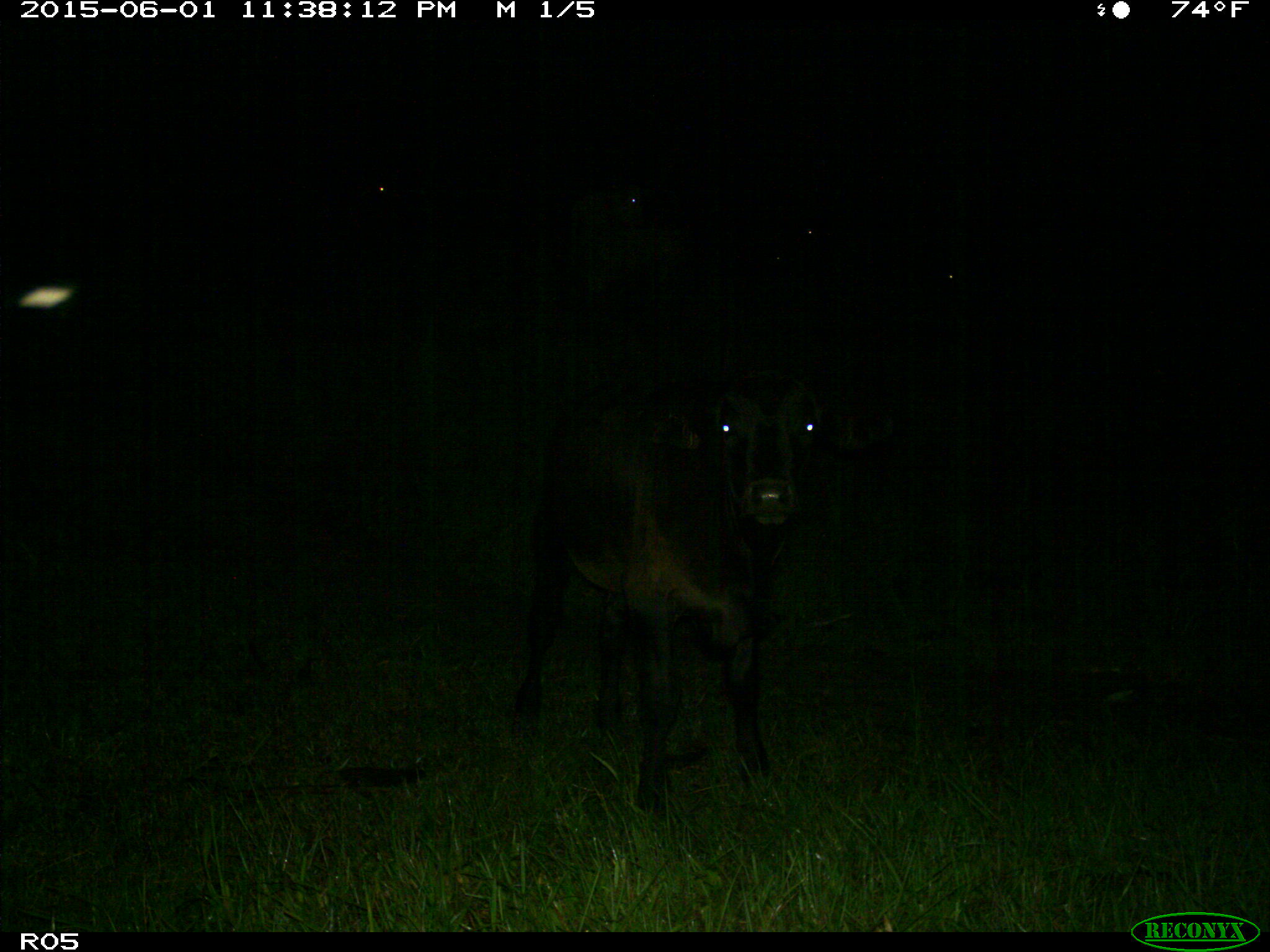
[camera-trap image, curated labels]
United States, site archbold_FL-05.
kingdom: Animalia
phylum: Chordata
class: Mammalia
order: Artiodactyla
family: Bovidae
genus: Bos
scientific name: Bos taurus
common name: domestic cow